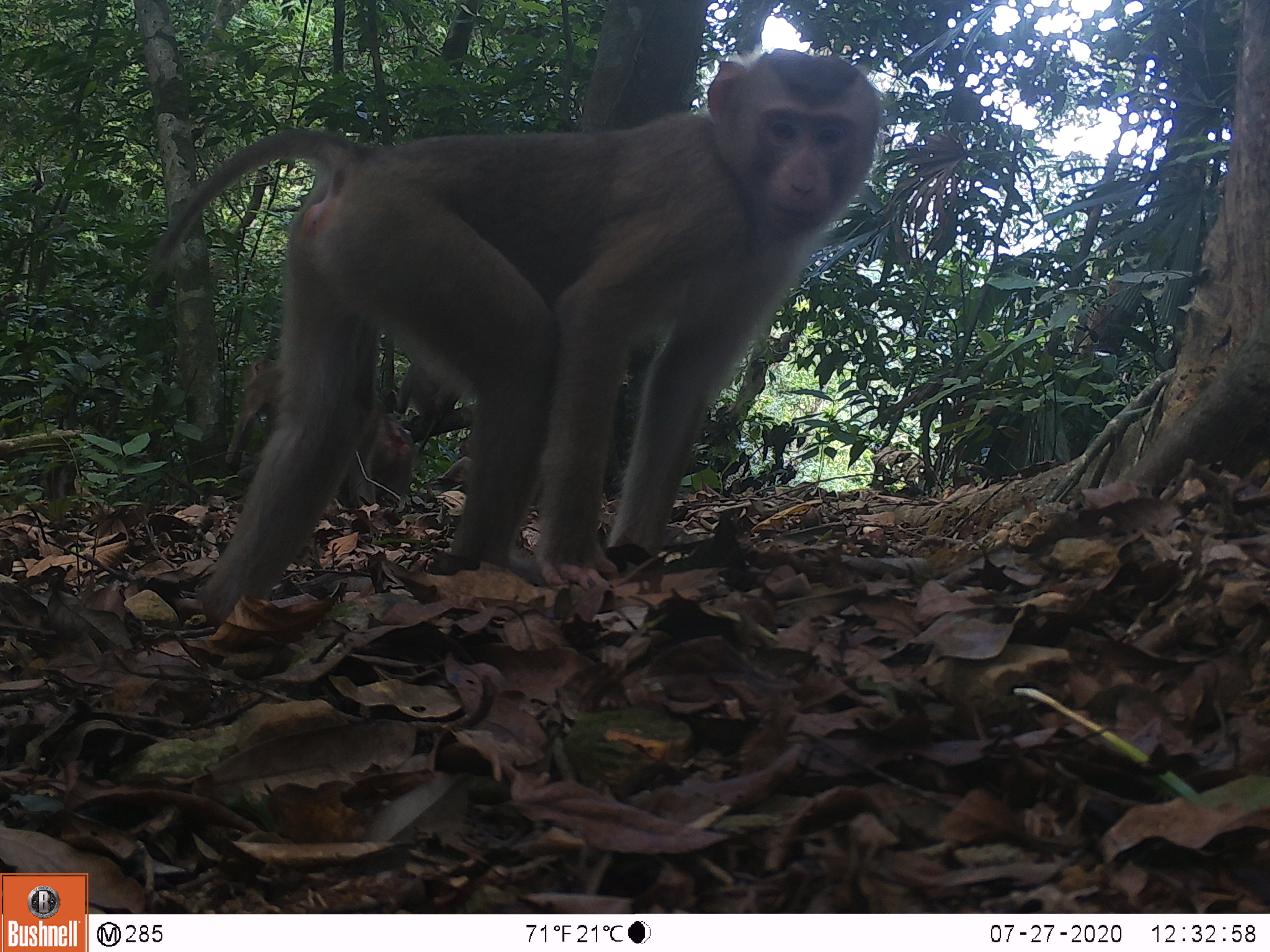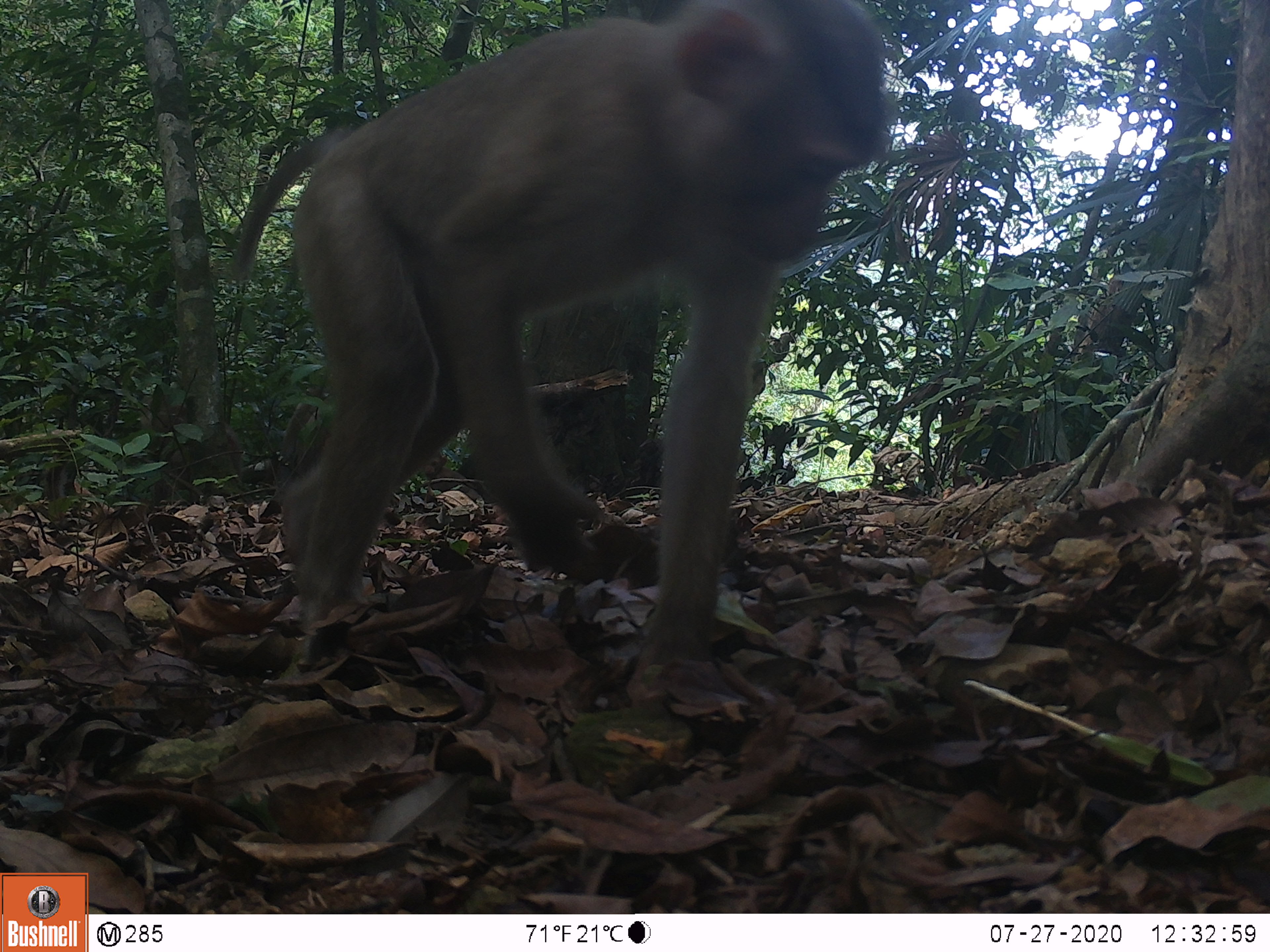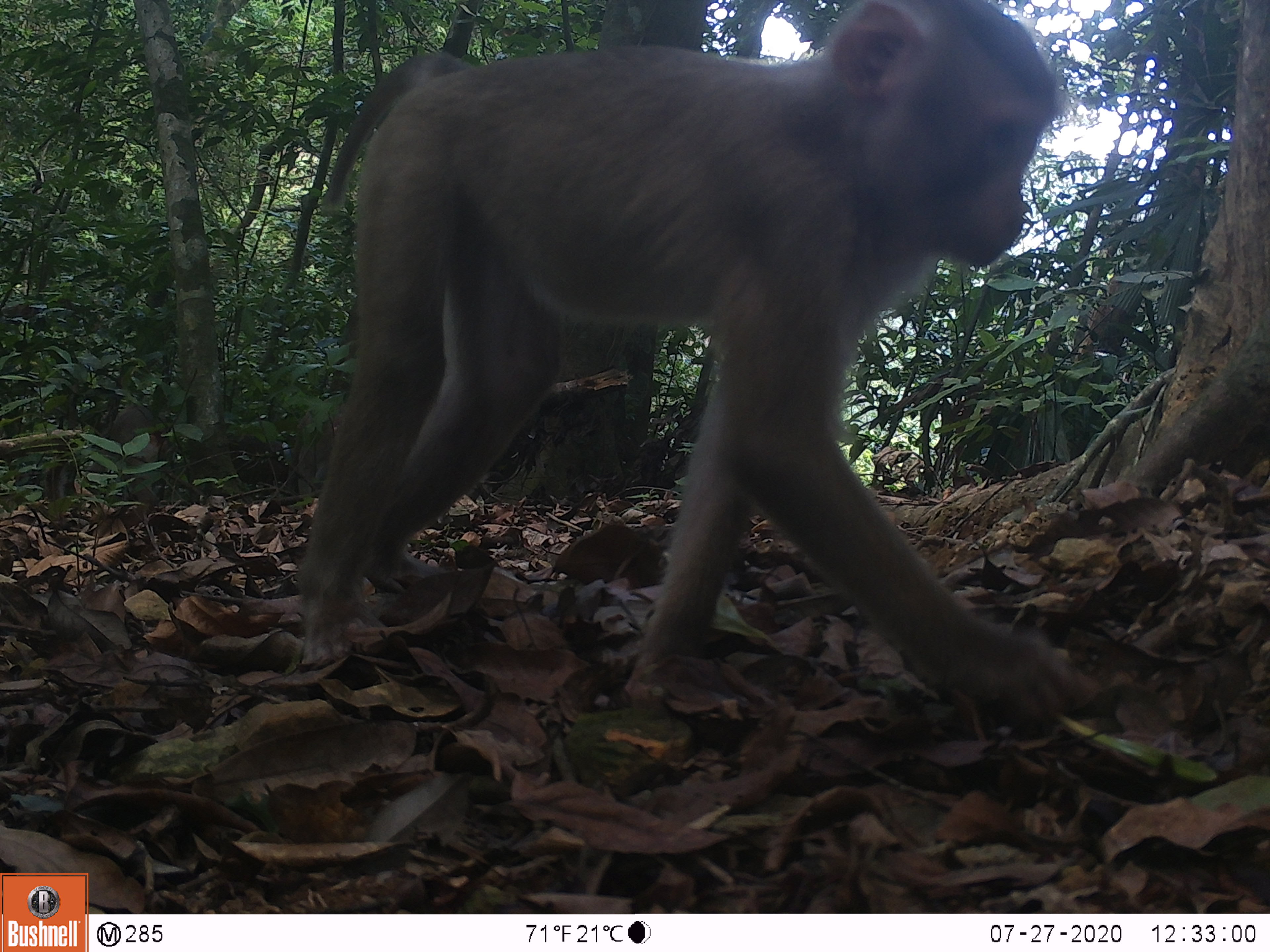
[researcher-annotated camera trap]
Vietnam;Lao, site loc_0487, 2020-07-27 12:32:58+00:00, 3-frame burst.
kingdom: Animalia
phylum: Chordata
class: Mammalia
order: Primates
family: Cercopithecidae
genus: Macaca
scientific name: Macaca nemestrina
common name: pig-tailed macaque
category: pig tailed macaque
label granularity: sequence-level